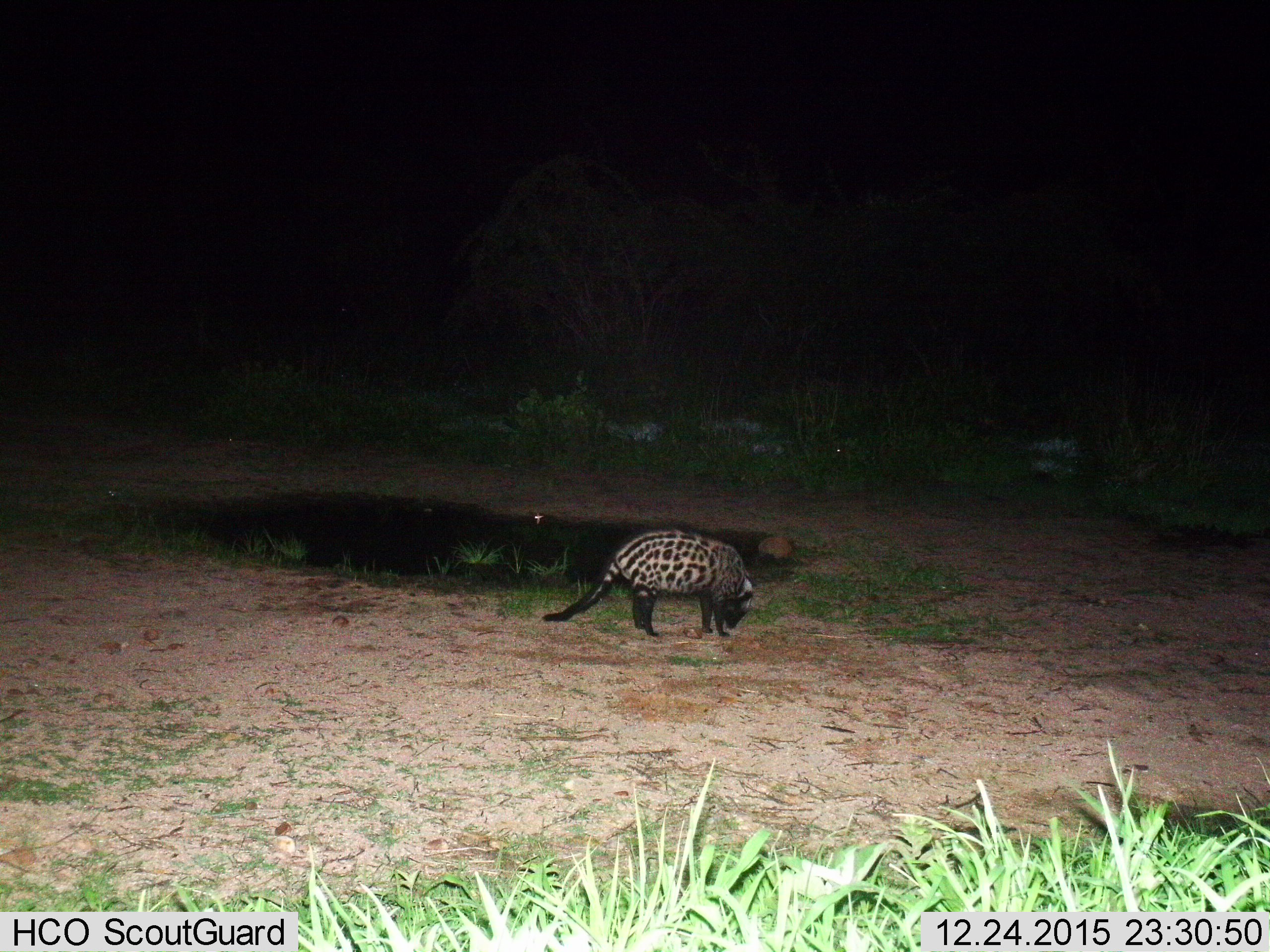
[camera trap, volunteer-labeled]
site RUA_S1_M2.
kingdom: Animalia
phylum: Chordata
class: Mammalia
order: Carnivora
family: Viverridae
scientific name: Viverridae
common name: civet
Civet (Viverridae), count 1. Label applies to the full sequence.